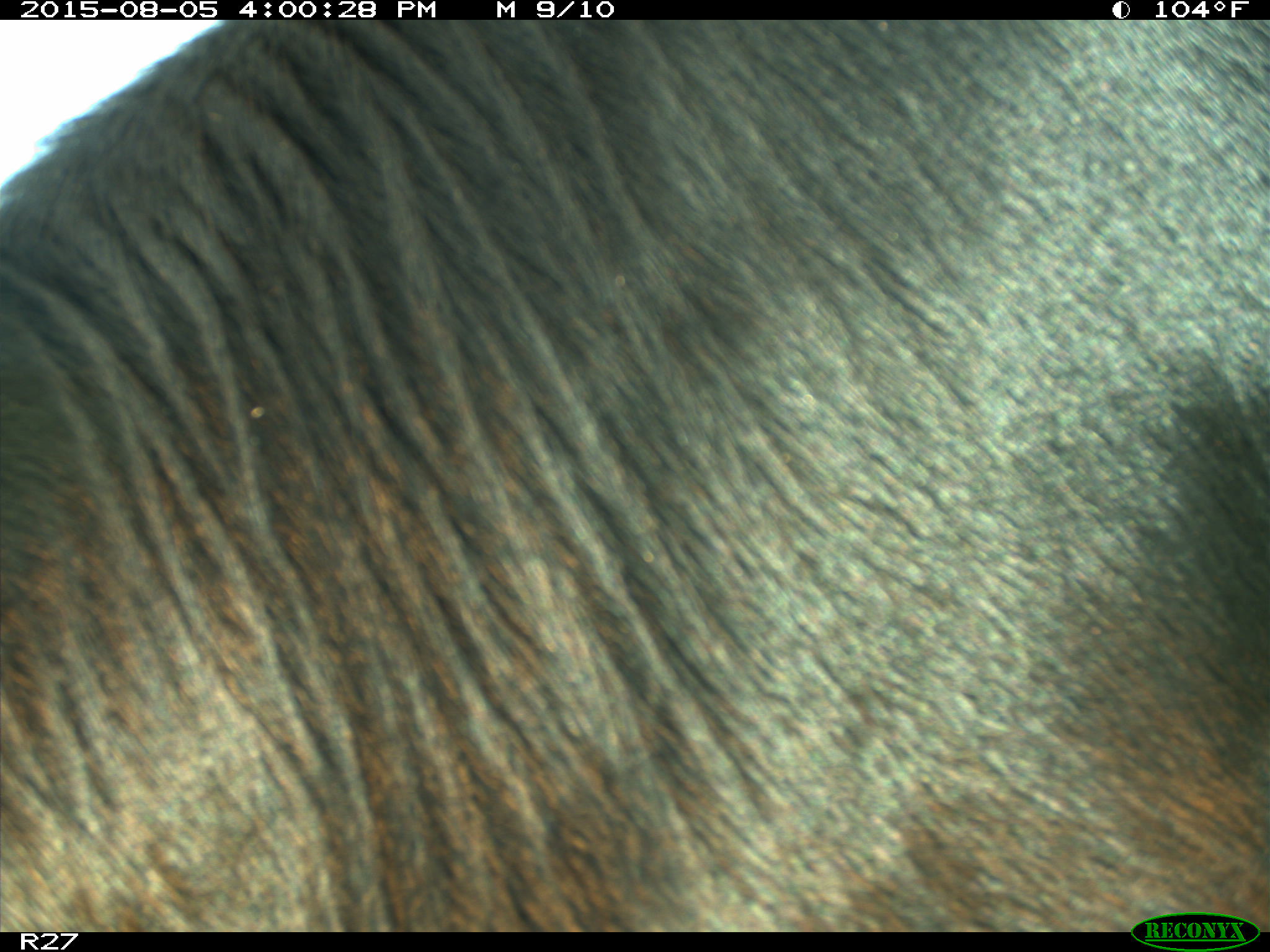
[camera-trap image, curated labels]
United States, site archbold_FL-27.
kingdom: Animalia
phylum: Chordata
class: Mammalia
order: Artiodactyla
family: Bovidae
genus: Bos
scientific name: Bos taurus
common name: domestic cow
Bos taurus (domestic cow).